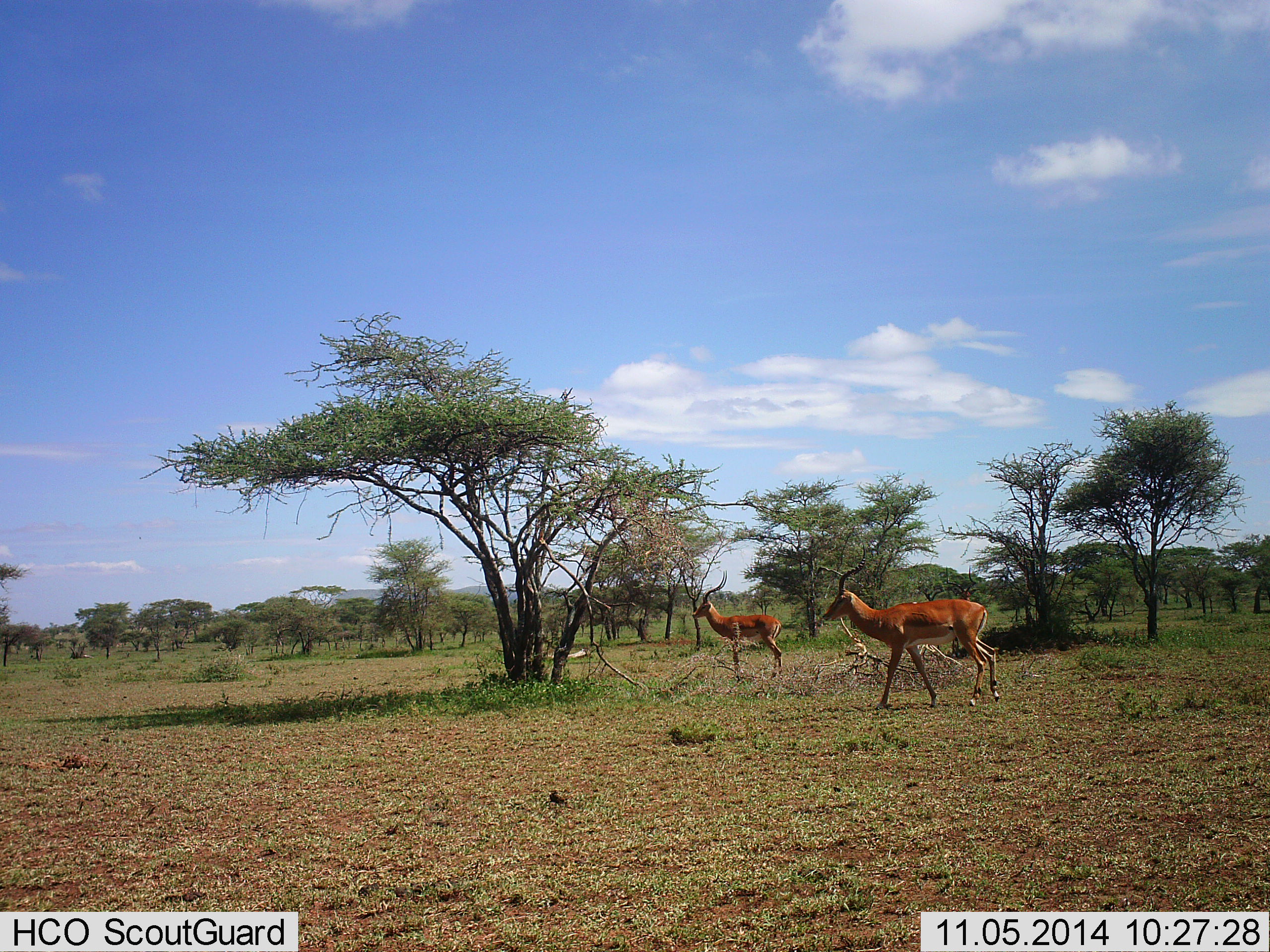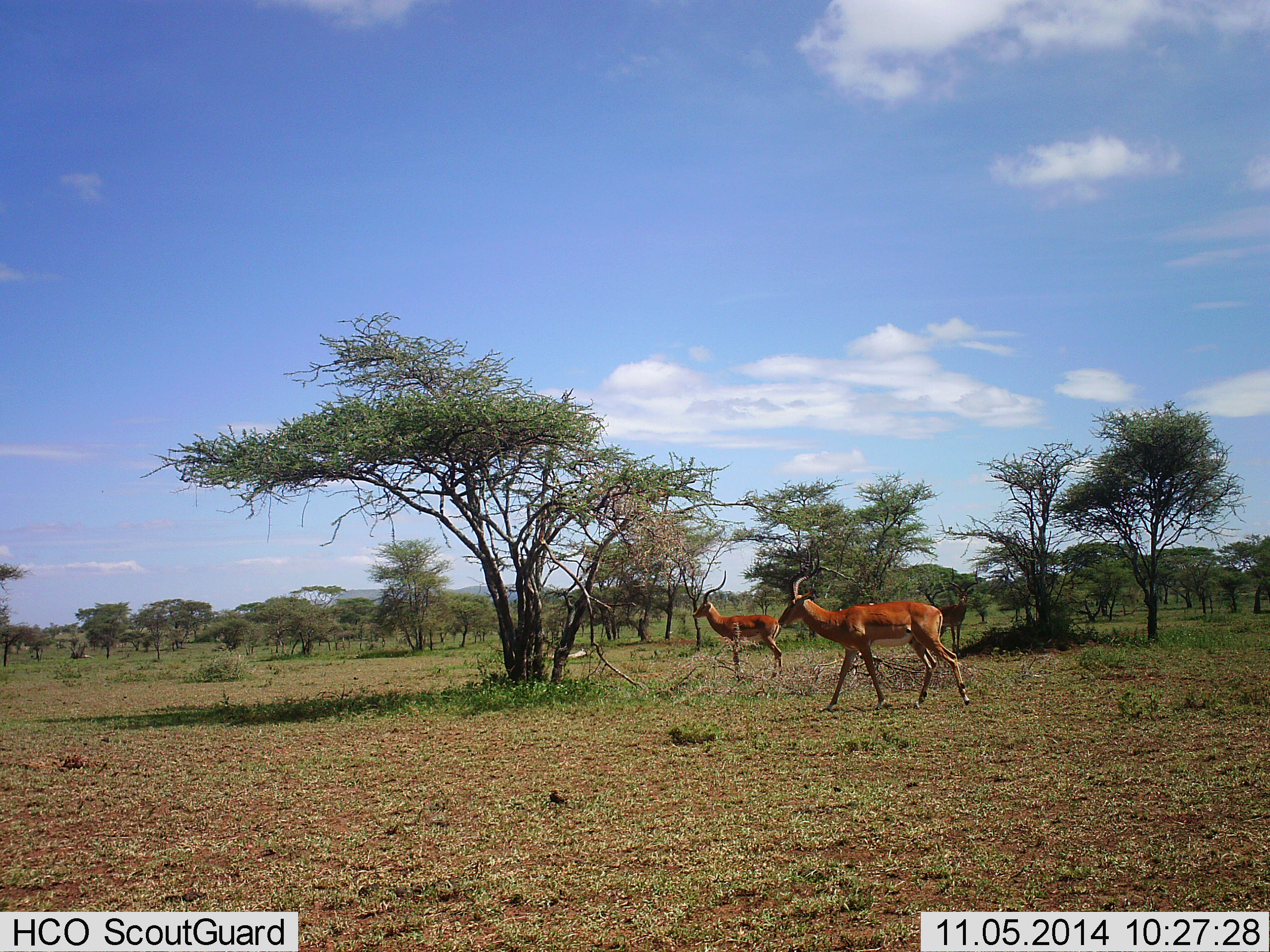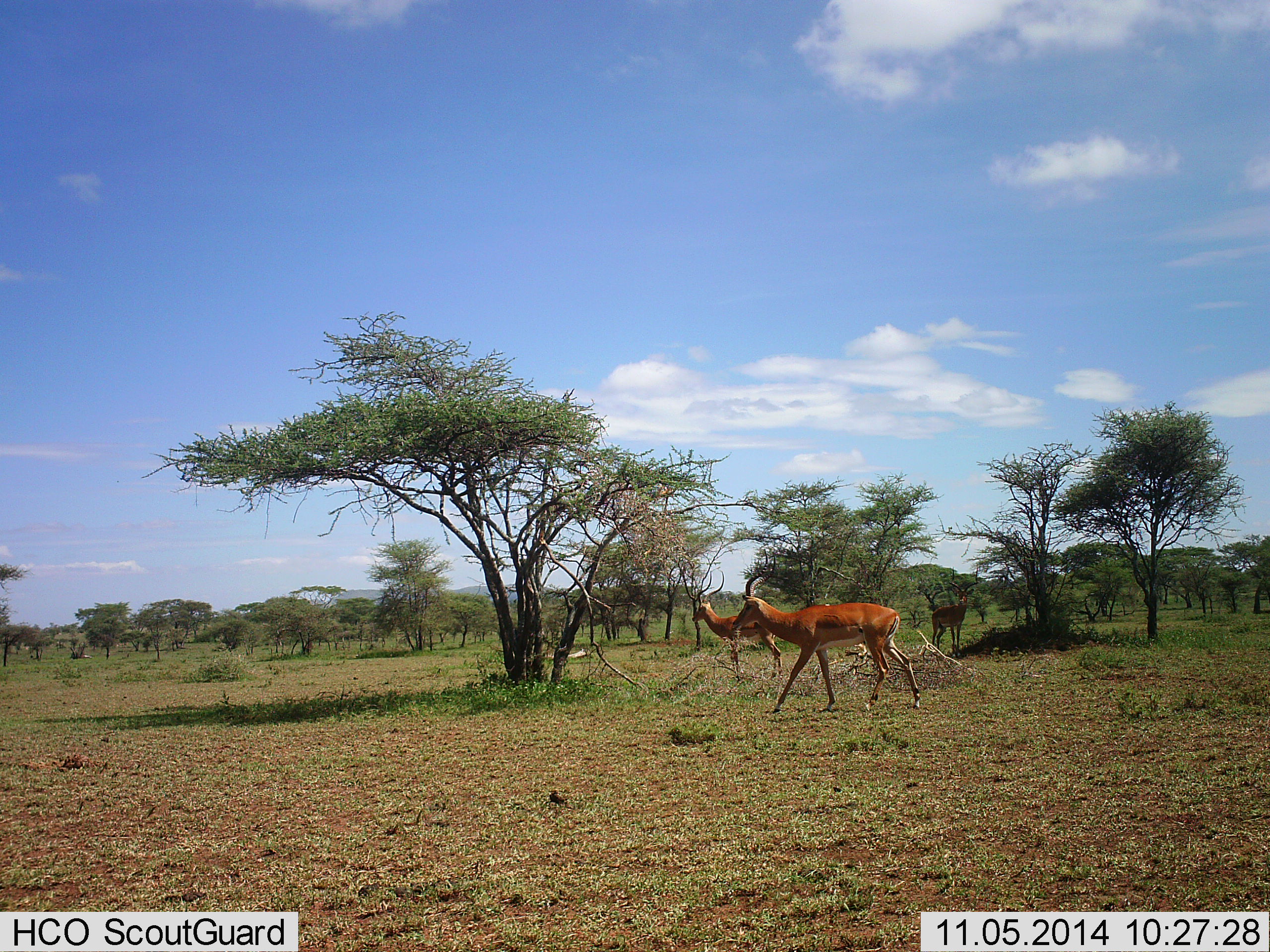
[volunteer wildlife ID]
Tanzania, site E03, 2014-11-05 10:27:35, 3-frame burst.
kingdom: Animalia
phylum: Chordata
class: Mammalia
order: Artiodactyla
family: Bovidae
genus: Aepyceros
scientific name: Aepyceros melampus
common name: impala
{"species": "impala (Aepyceros melampus)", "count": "2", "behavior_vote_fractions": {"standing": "73%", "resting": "0%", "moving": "91%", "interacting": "0%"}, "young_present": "0%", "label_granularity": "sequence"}